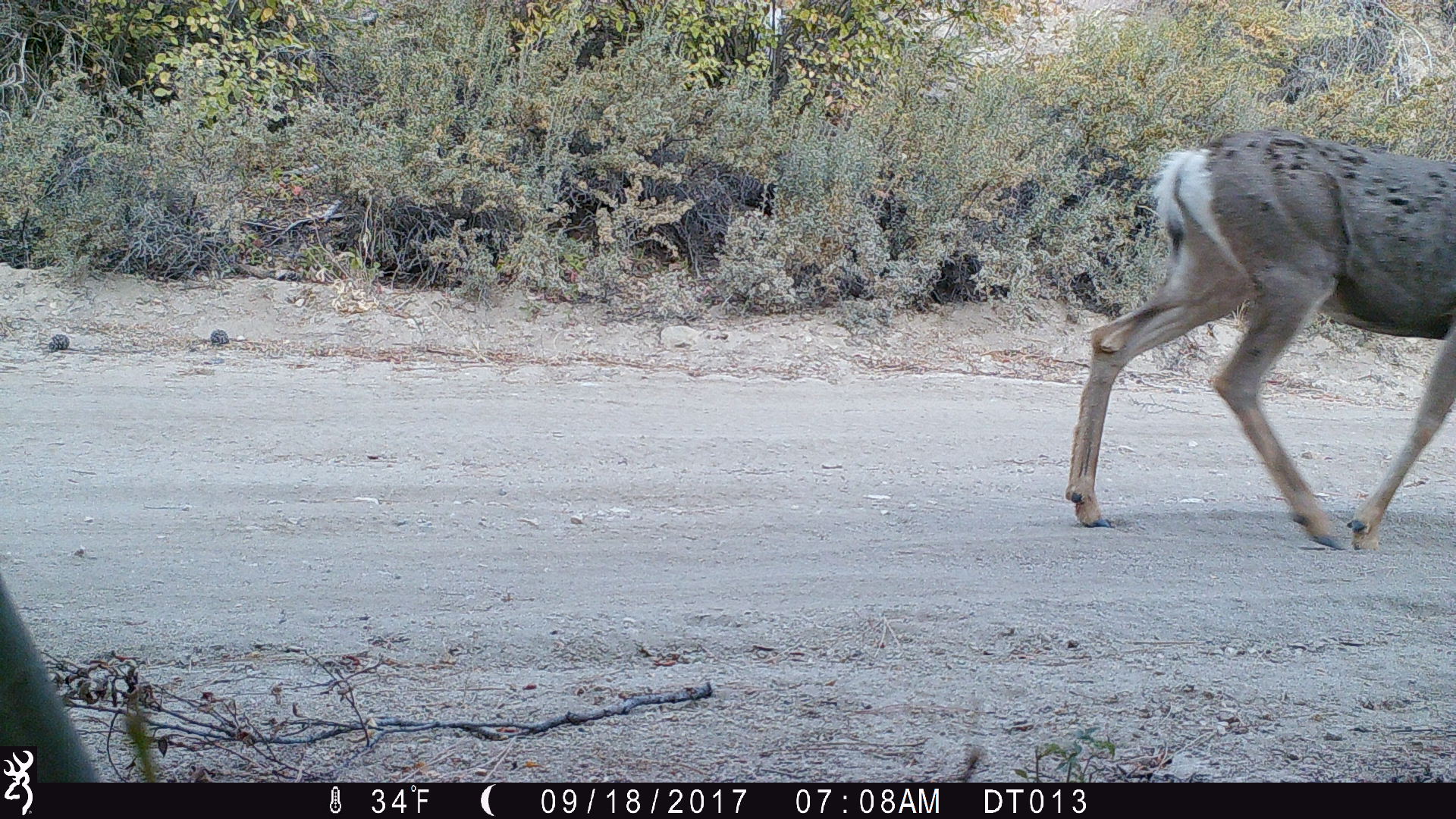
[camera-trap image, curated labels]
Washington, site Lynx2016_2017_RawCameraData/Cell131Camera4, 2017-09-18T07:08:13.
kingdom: Animalia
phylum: Chordata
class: Mammalia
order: Artiodactyla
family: Cervidae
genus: Odocoileus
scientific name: Odocoileus hemionus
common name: mule deer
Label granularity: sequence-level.